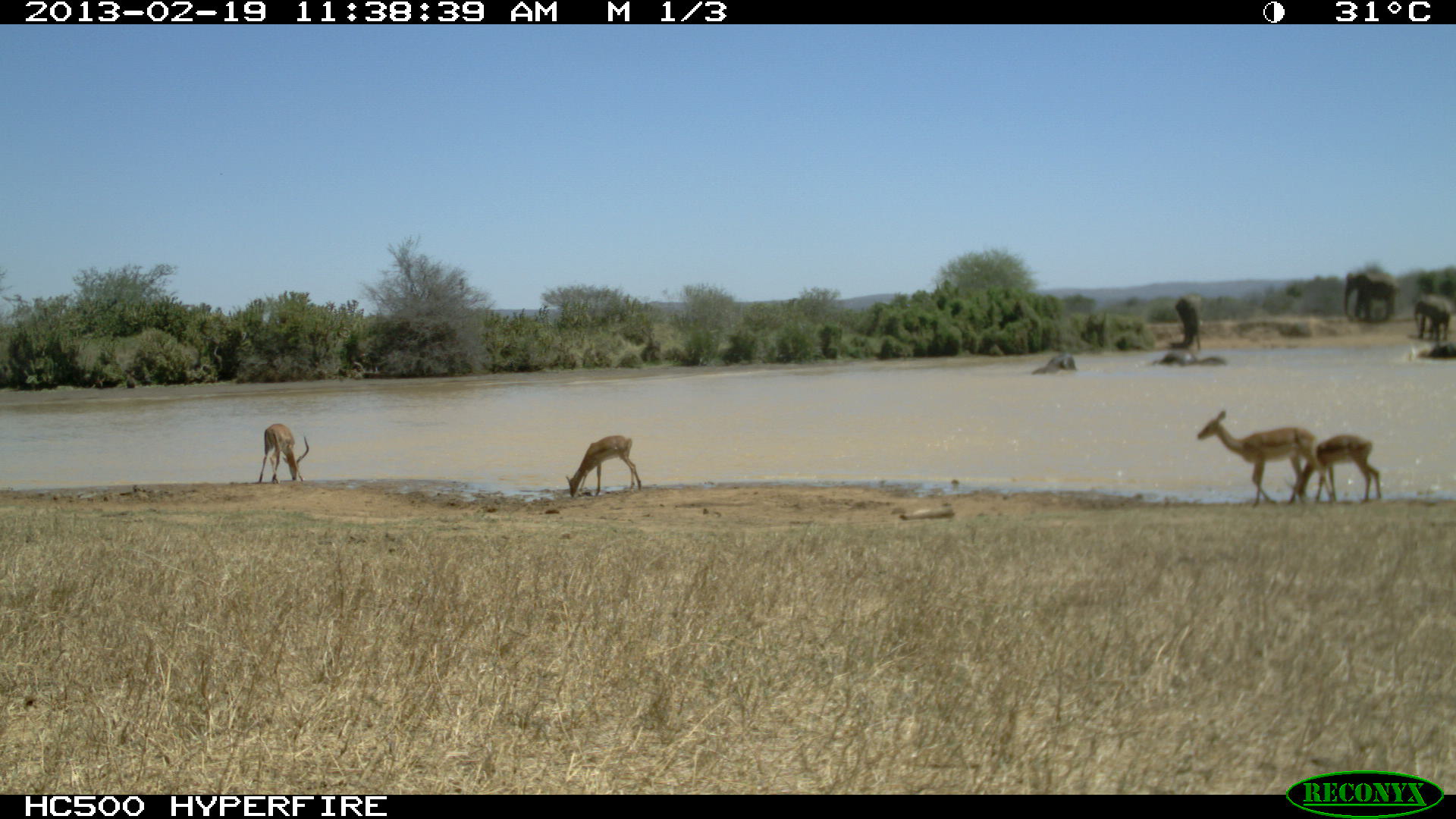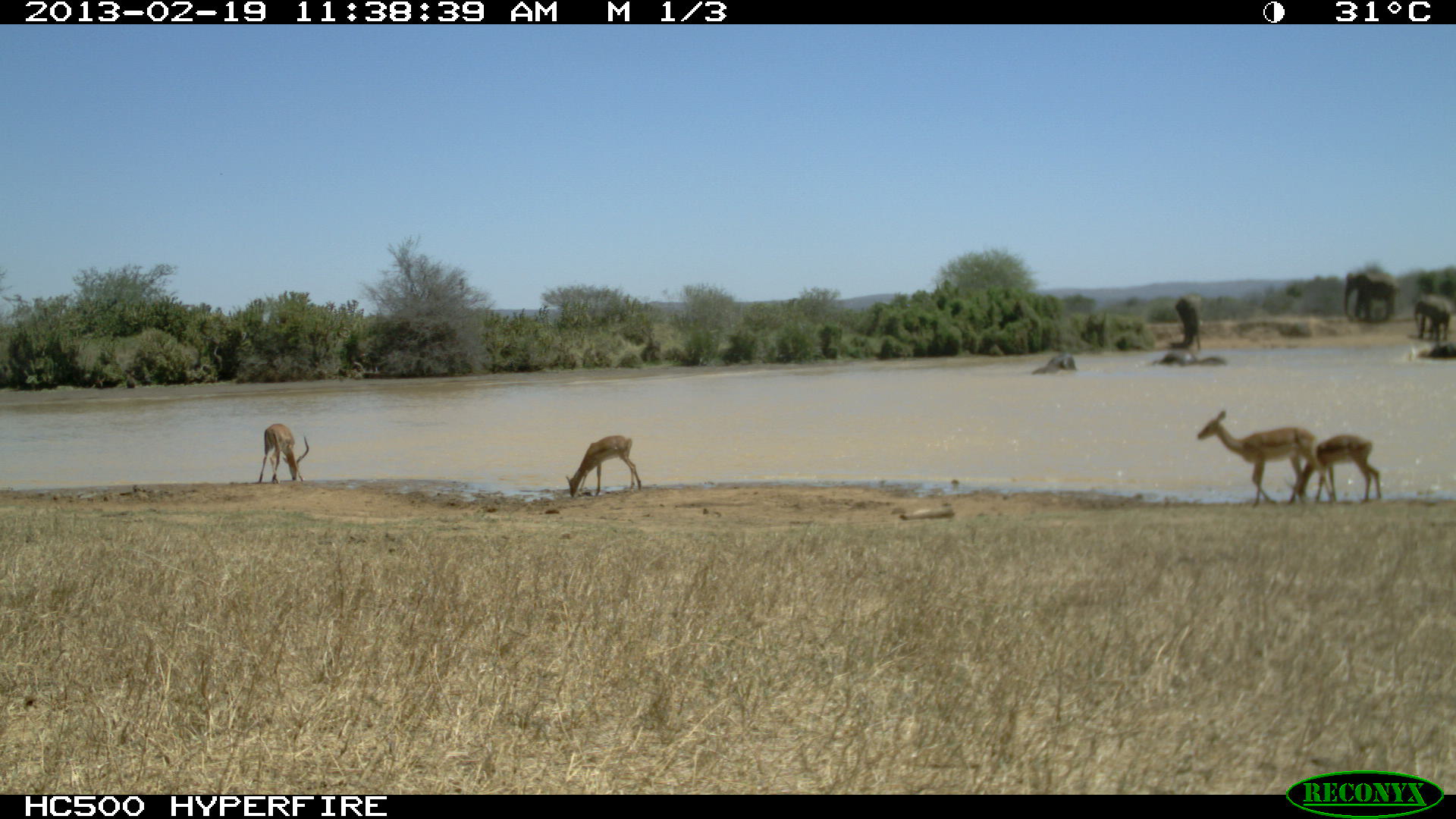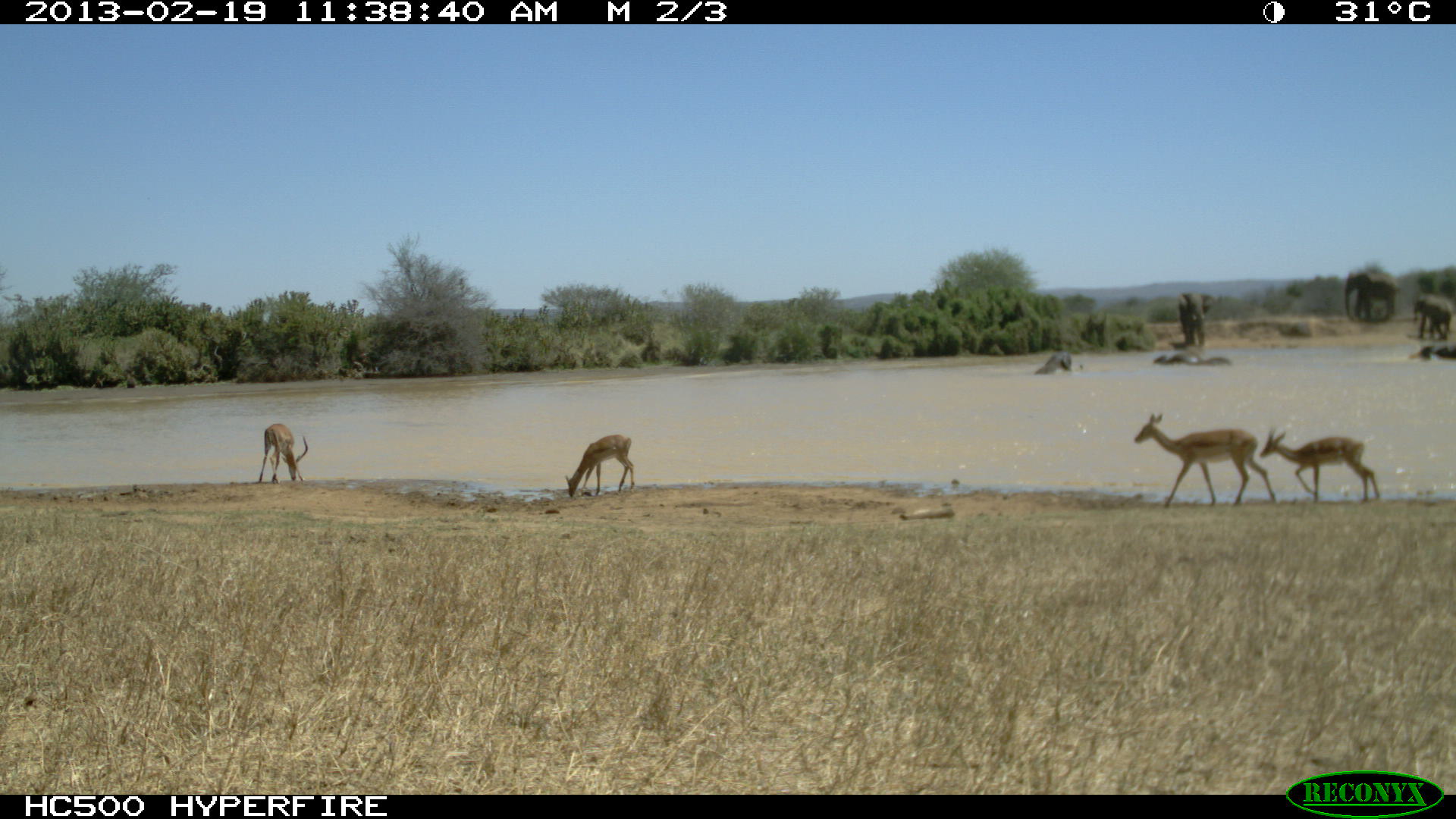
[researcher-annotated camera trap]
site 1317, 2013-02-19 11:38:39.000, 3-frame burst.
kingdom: Animalia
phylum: Chordata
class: Mammalia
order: Artiodactyla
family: Bovidae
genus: Aepyceros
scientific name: Aepyceros melampus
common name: impala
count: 2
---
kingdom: Animalia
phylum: Chordata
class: Mammalia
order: Proboscidea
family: Elephantidae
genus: Loxodonta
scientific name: Loxodonta africana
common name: african bush elephant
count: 8